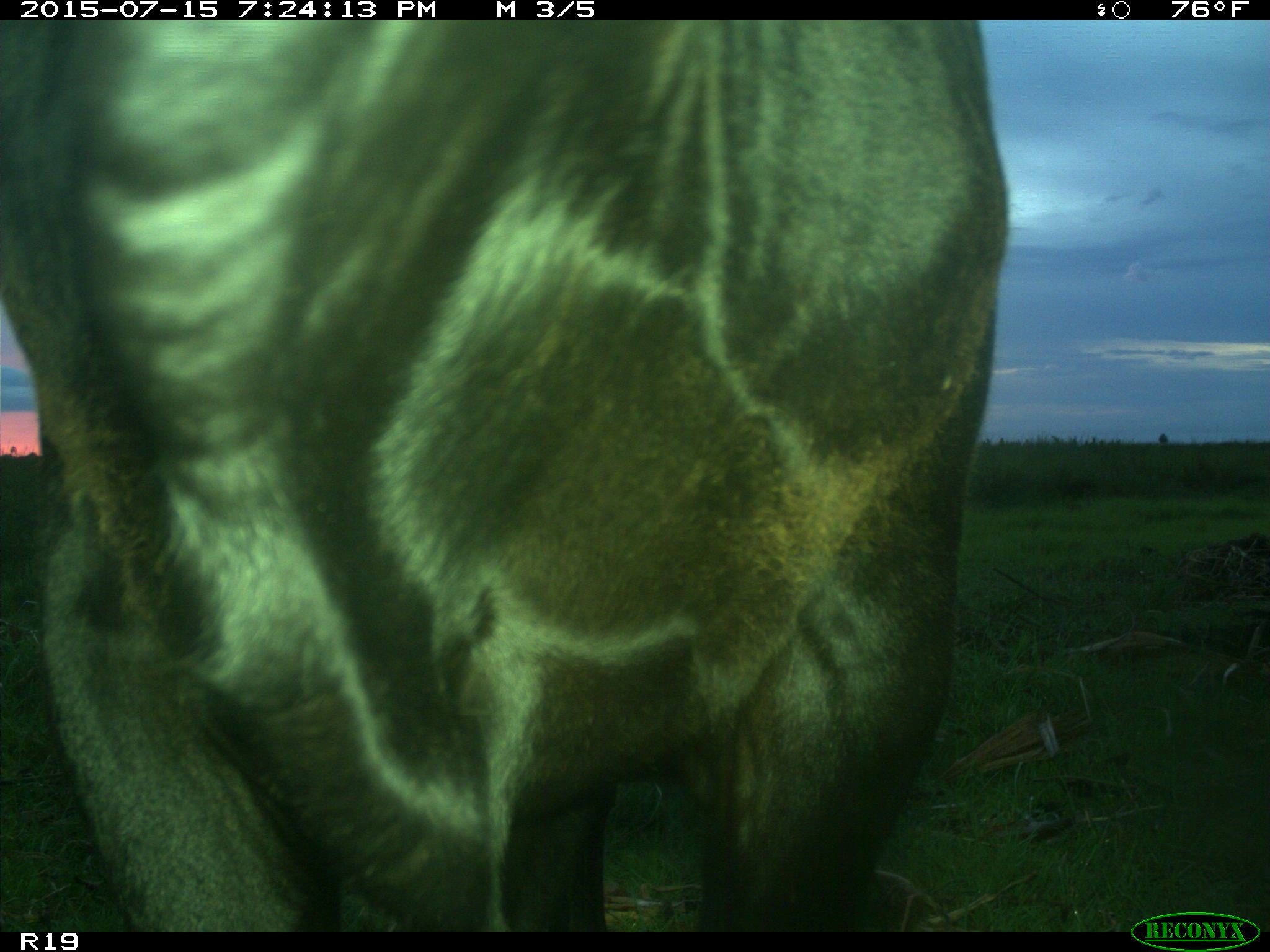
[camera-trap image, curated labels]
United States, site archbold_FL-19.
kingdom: Animalia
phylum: Chordata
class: Mammalia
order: Artiodactyla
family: Bovidae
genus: Bos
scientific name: Bos taurus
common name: domestic cow